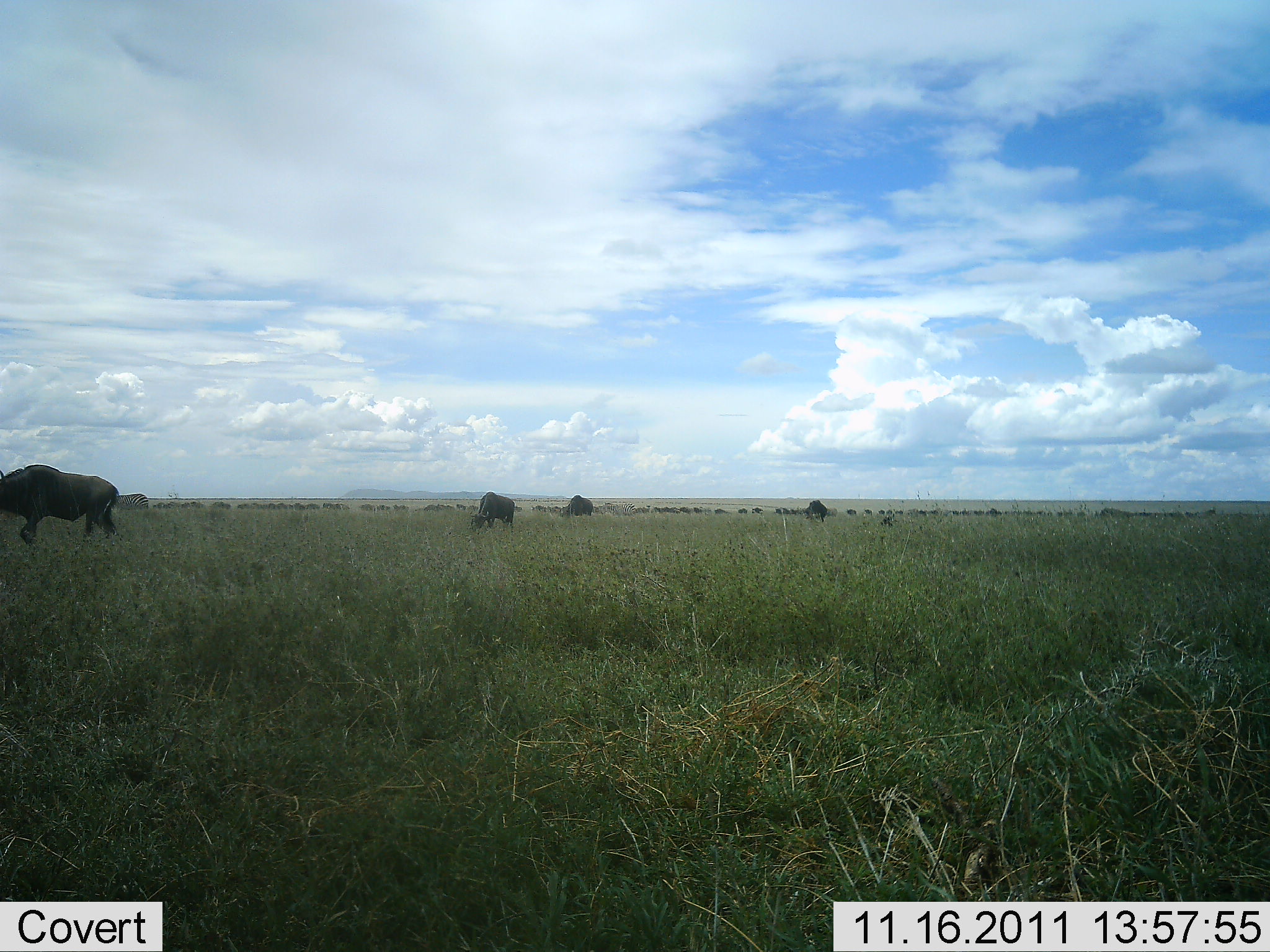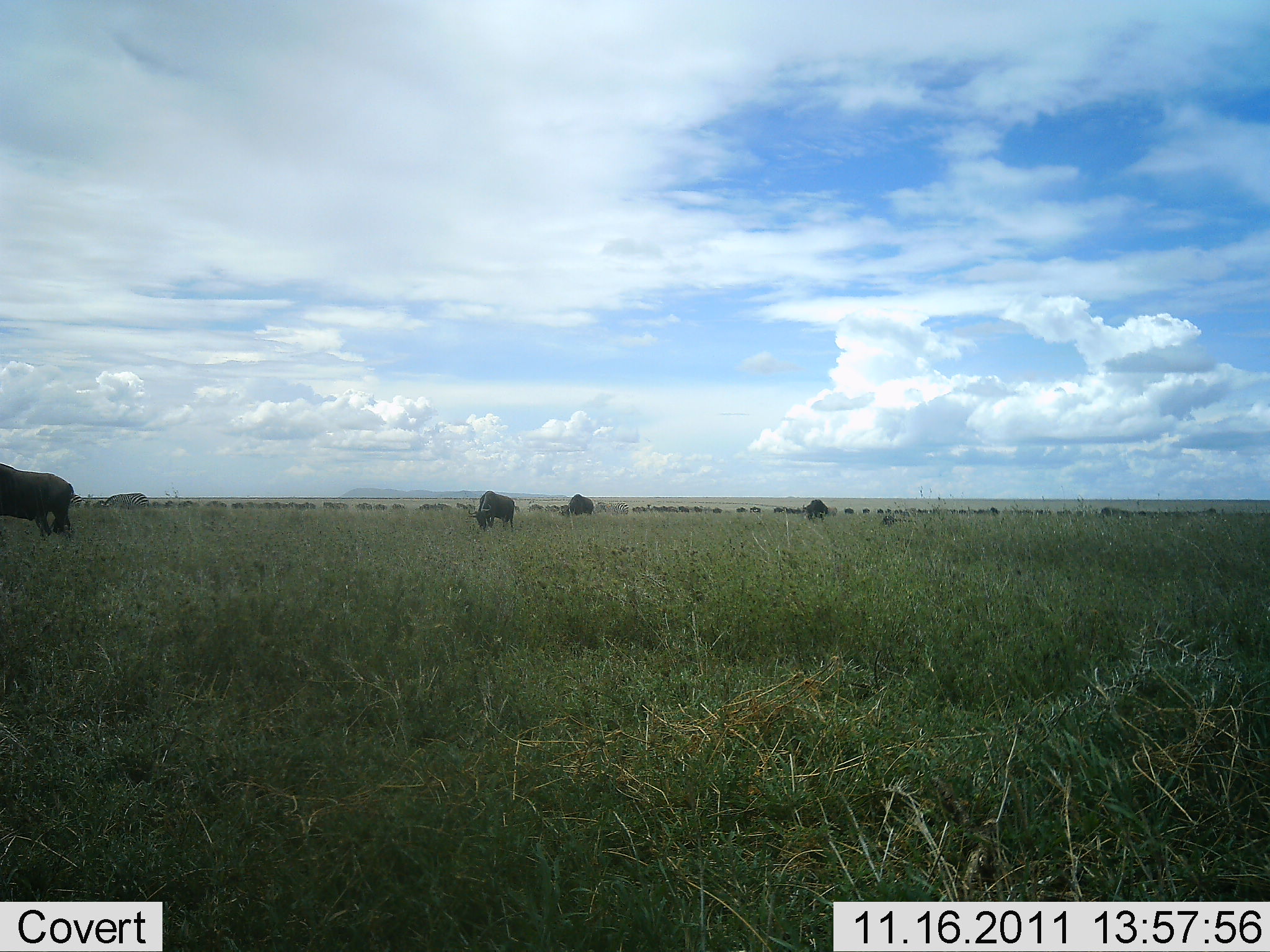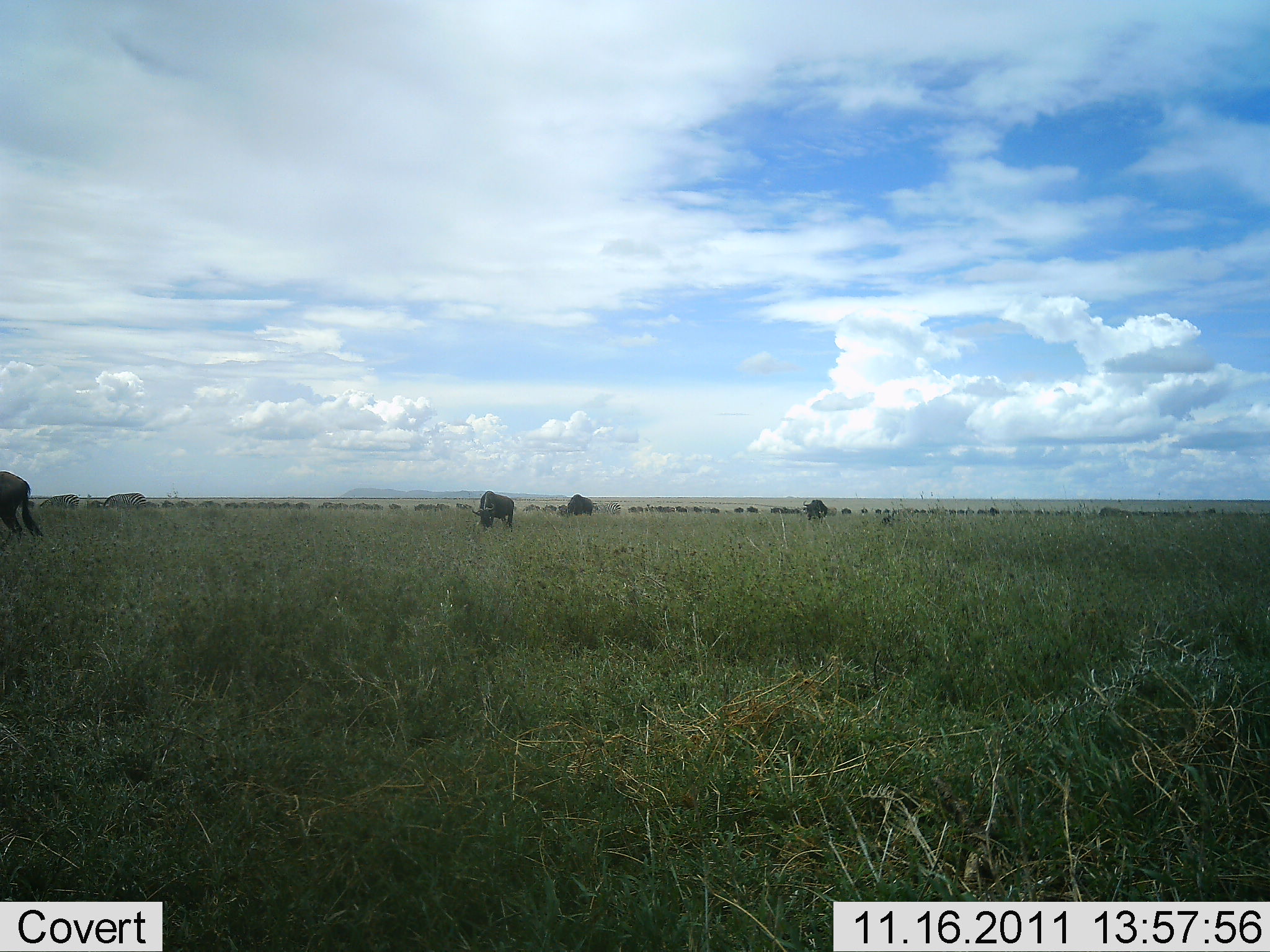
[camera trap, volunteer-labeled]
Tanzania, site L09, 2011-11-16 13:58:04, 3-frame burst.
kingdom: Animalia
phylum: Chordata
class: Mammalia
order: Artiodactyla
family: Bovidae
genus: Connochaetes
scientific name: Connochaetes taurinus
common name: blue wildebeest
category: wildebeest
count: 51+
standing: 25%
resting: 0%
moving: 50%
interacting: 0%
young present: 0%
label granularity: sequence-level